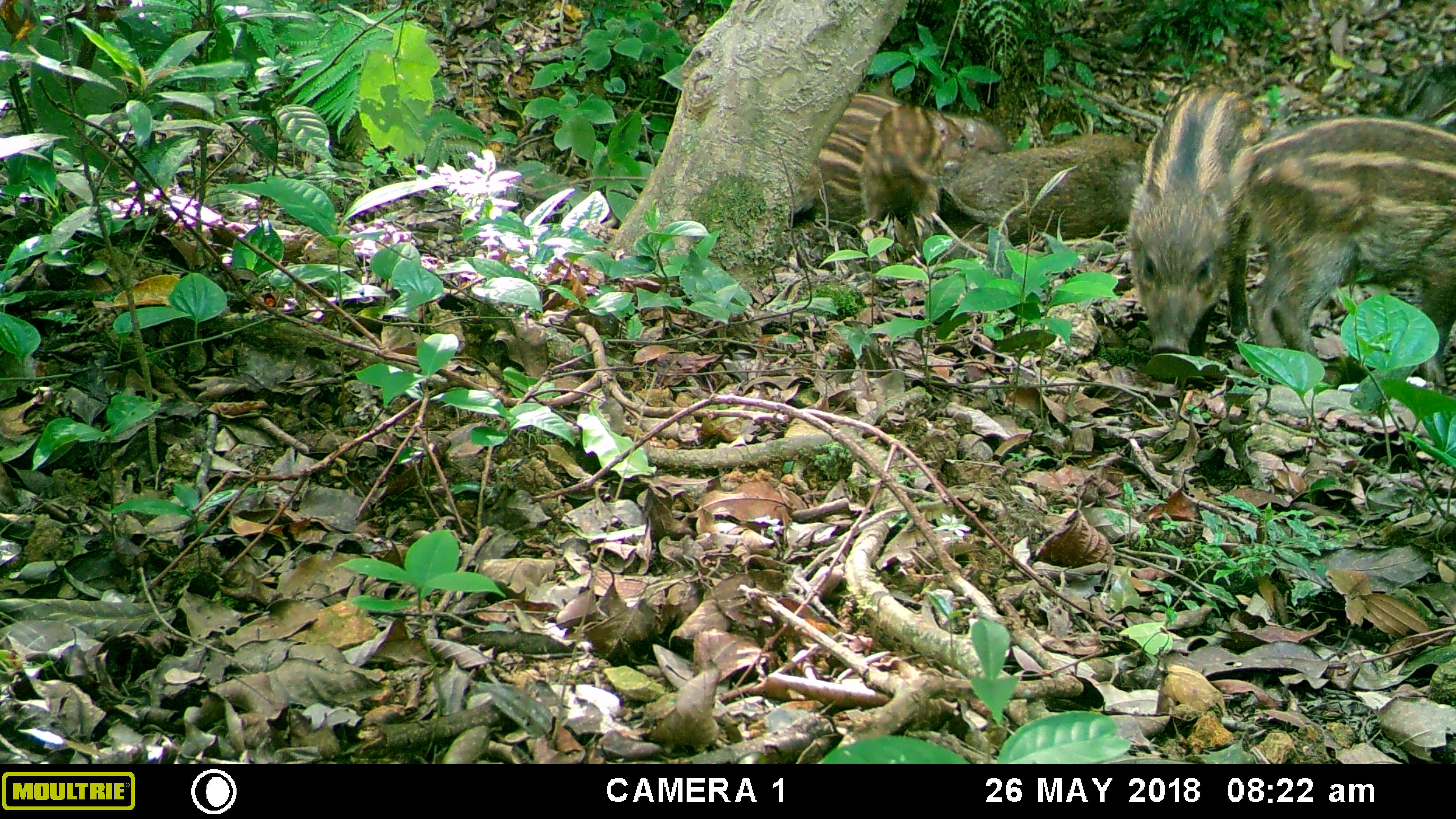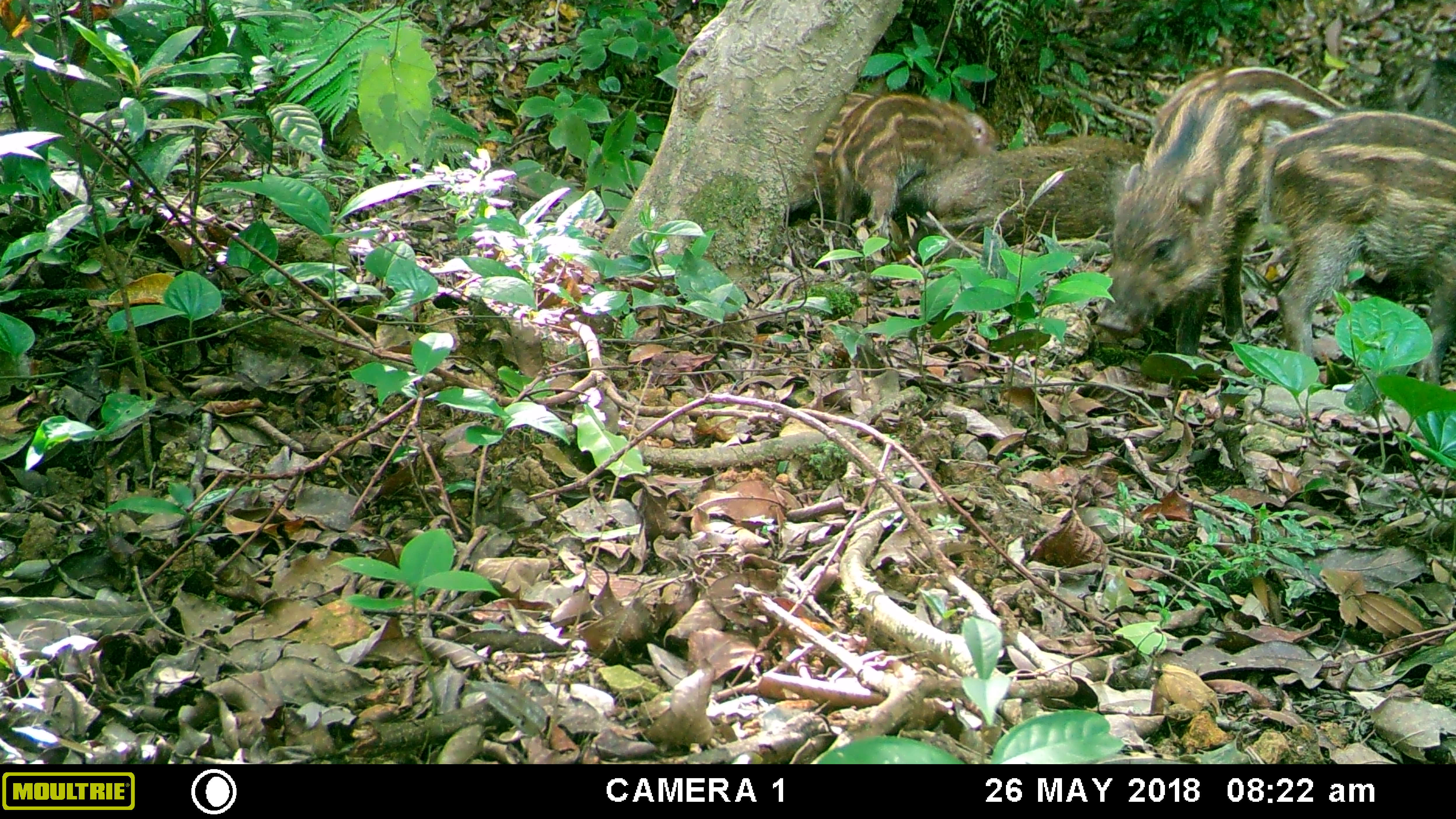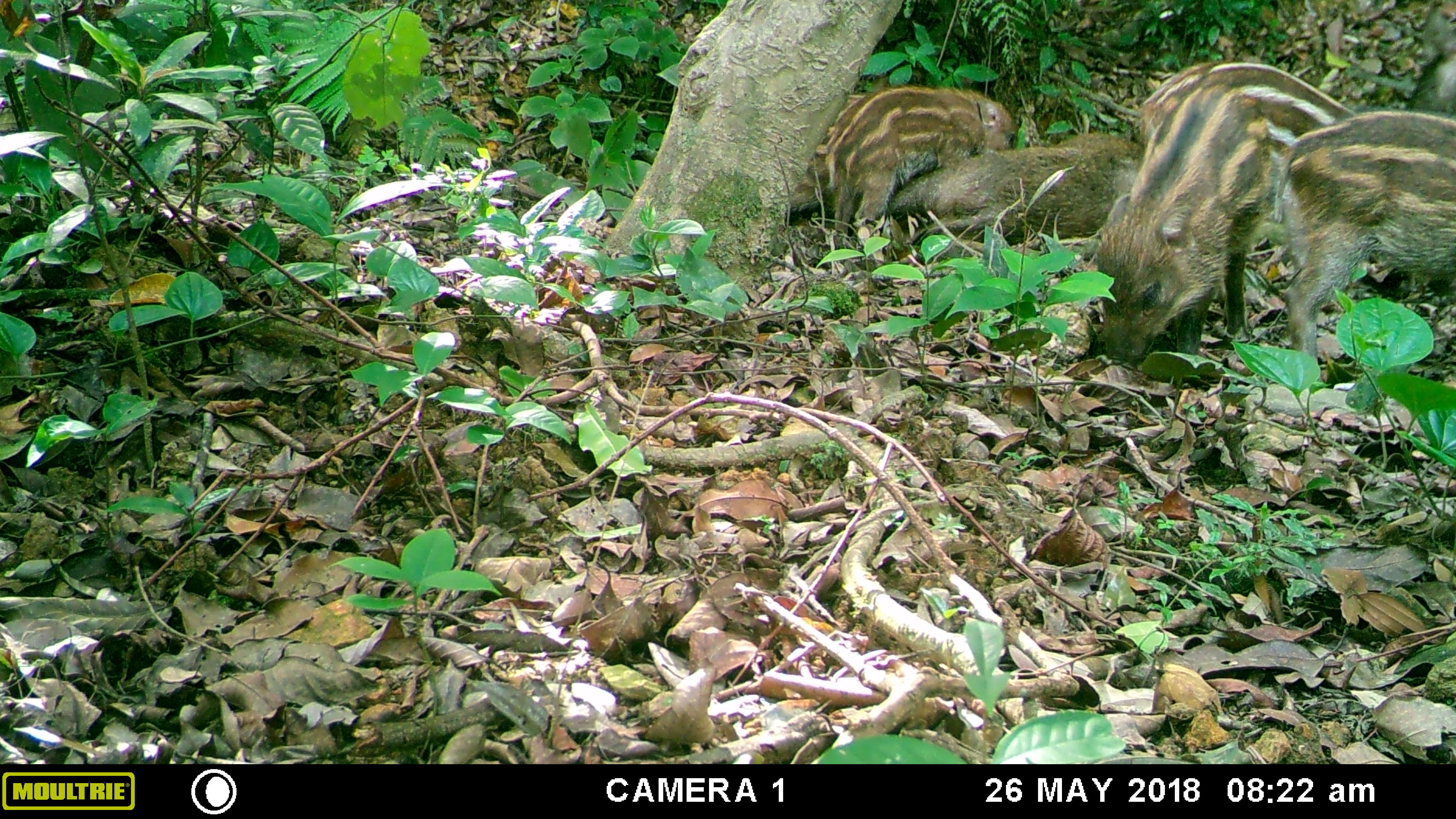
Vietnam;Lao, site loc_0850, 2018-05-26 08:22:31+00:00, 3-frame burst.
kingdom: Animalia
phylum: Chordata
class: Mammalia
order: Artiodactyla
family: Suidae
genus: Sus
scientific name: Sus scrofa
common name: eurasian wild pig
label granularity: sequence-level